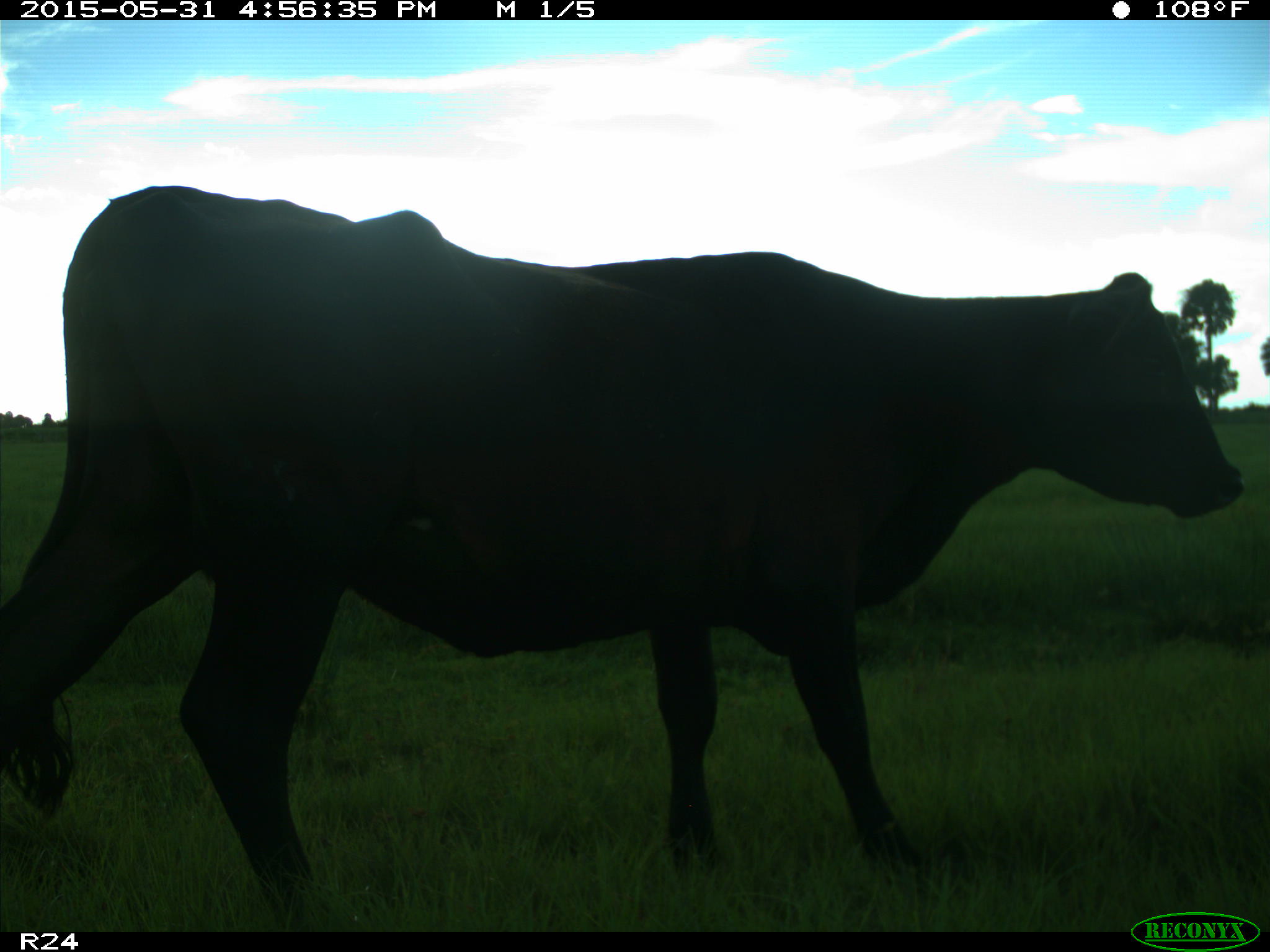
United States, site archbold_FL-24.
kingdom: Animalia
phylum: Chordata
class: Mammalia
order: Artiodactyla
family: Bovidae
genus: Bos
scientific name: Bos taurus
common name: domestic cow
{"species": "Bos taurus (domestic cow)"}